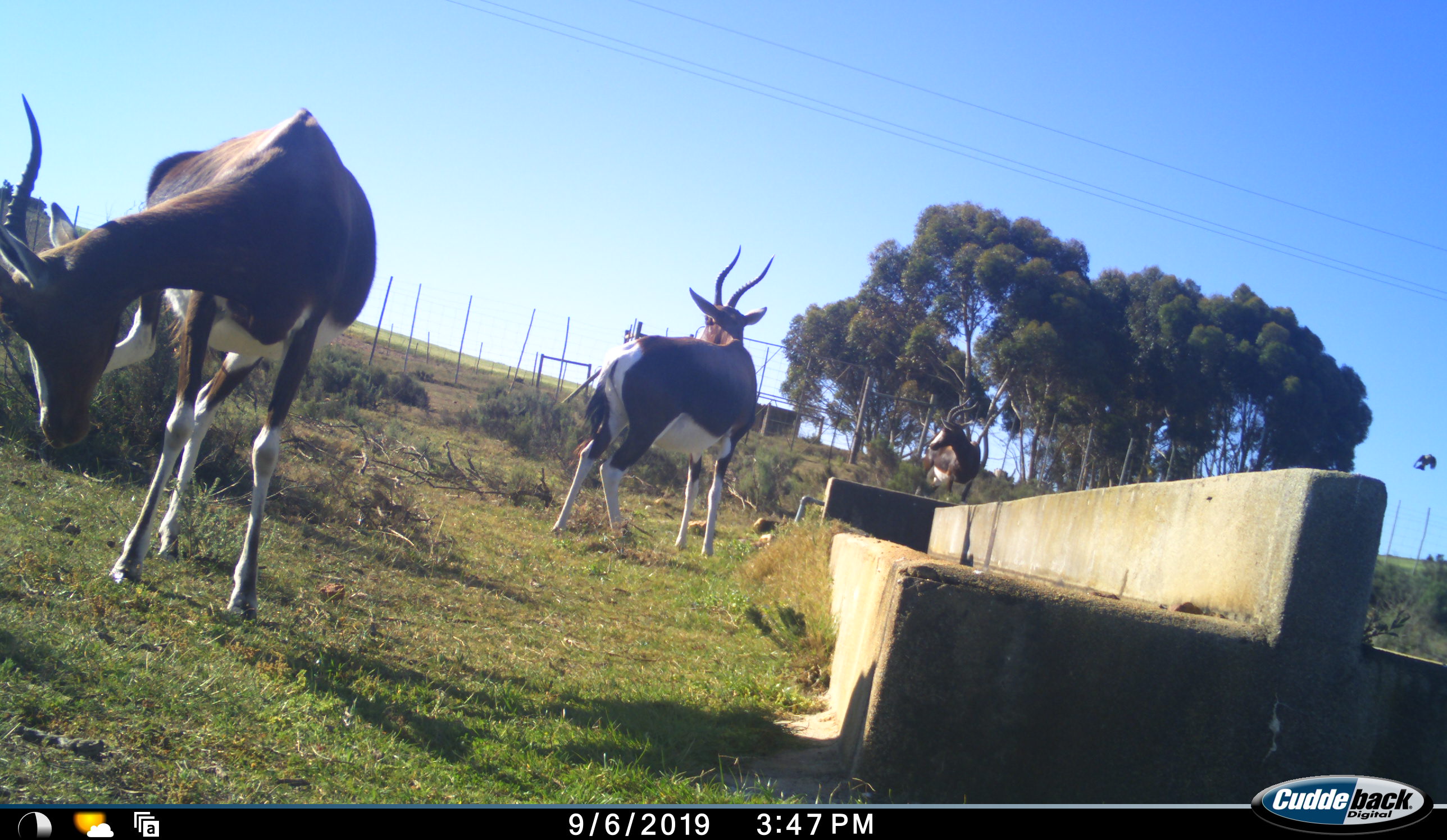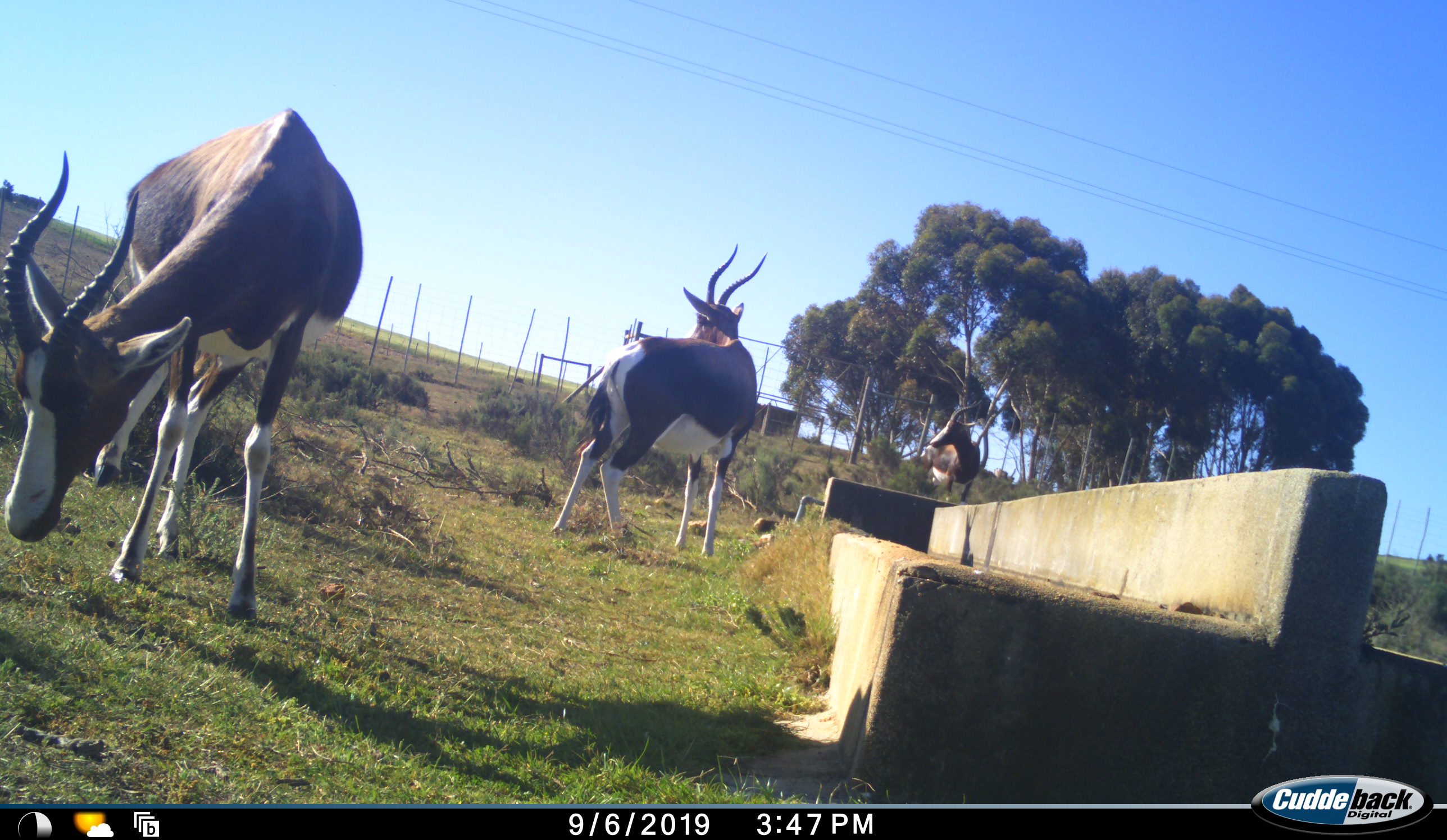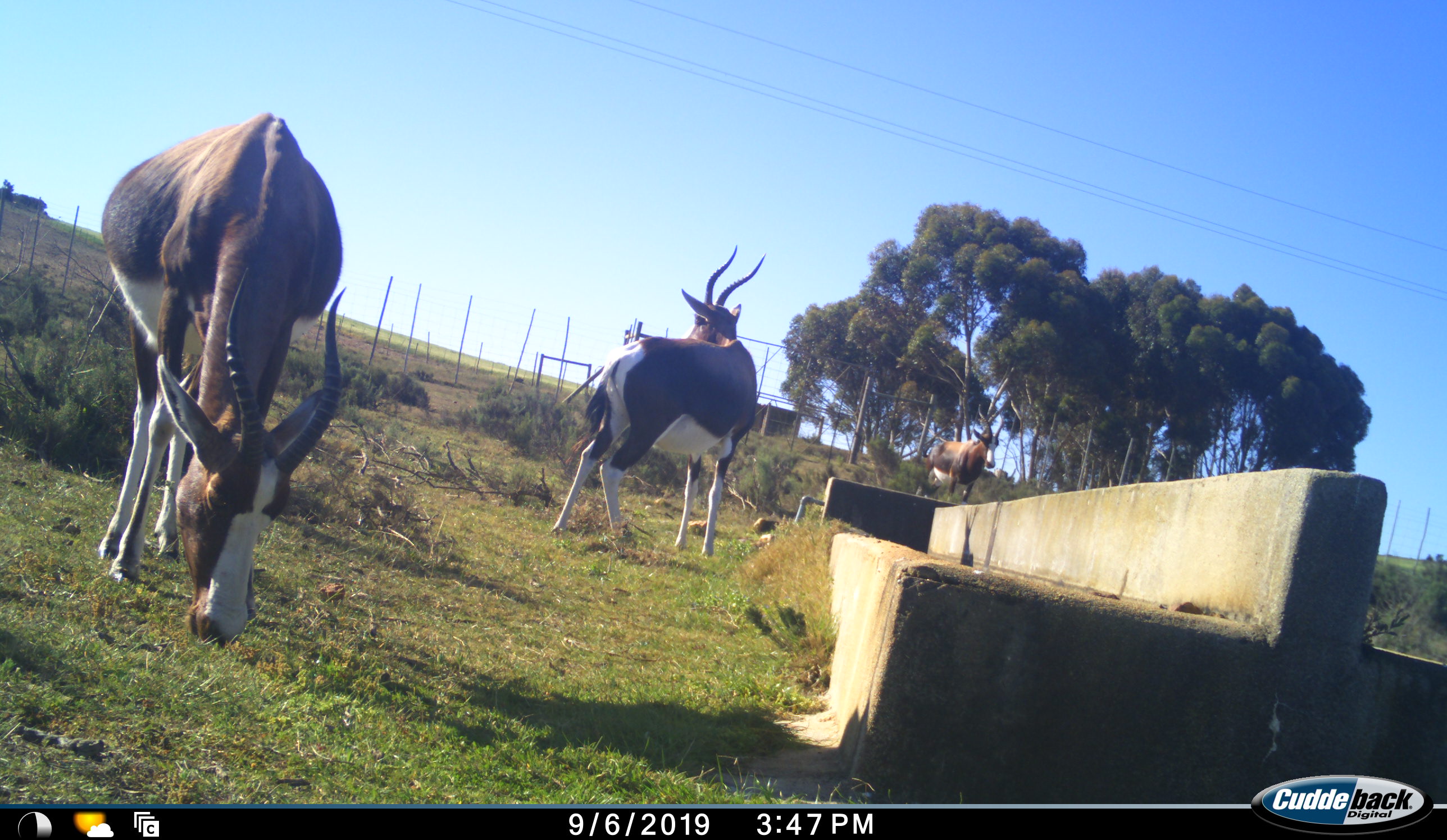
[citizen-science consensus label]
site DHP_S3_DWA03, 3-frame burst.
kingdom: Animalia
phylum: Chordata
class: Mammalia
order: Artiodactyla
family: Bovidae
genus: Damaliscus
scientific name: Damaliscus pygargus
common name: bontebok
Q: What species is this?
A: Bontebok (Damaliscus pygargus).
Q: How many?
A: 3.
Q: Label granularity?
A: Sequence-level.